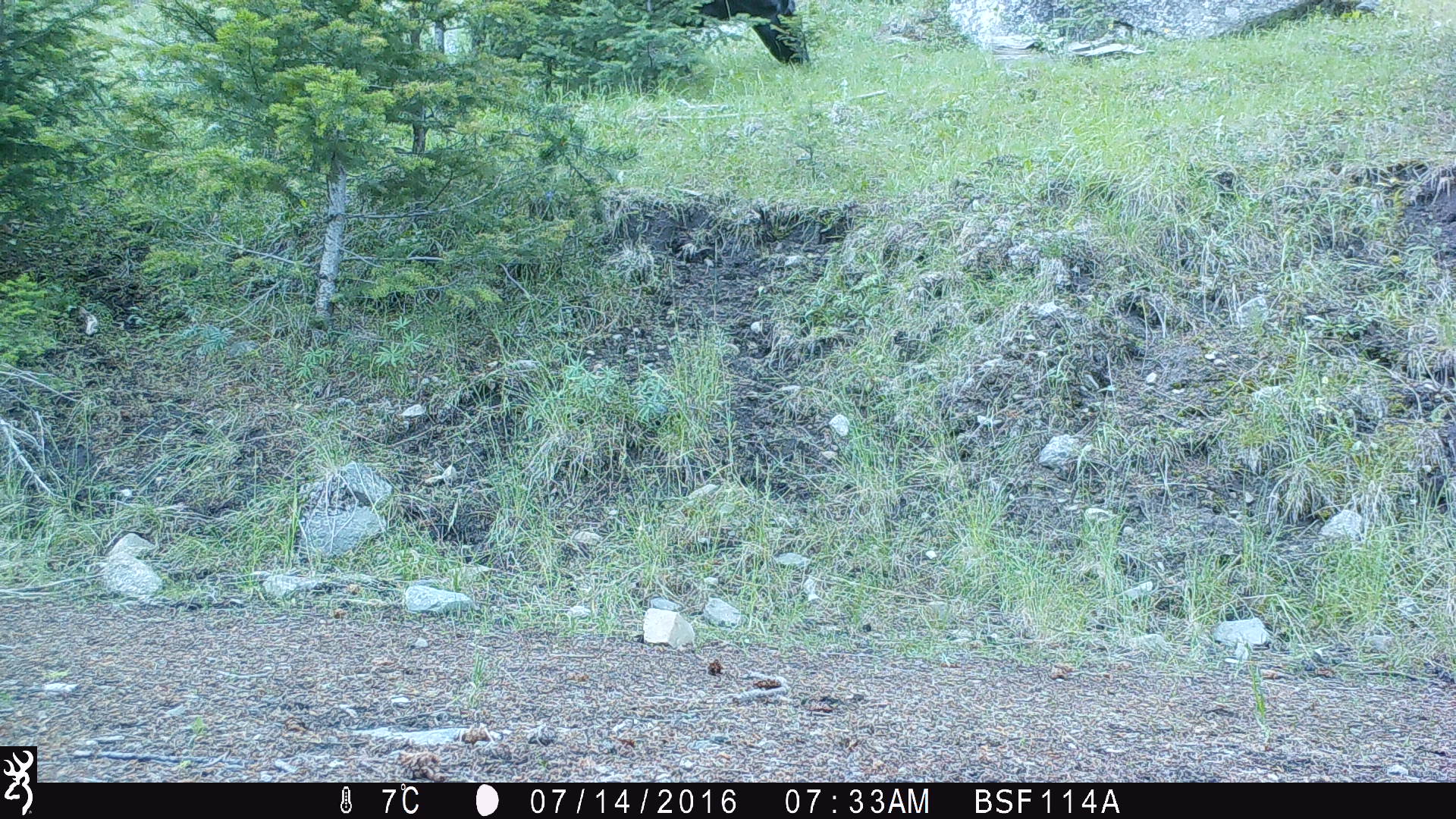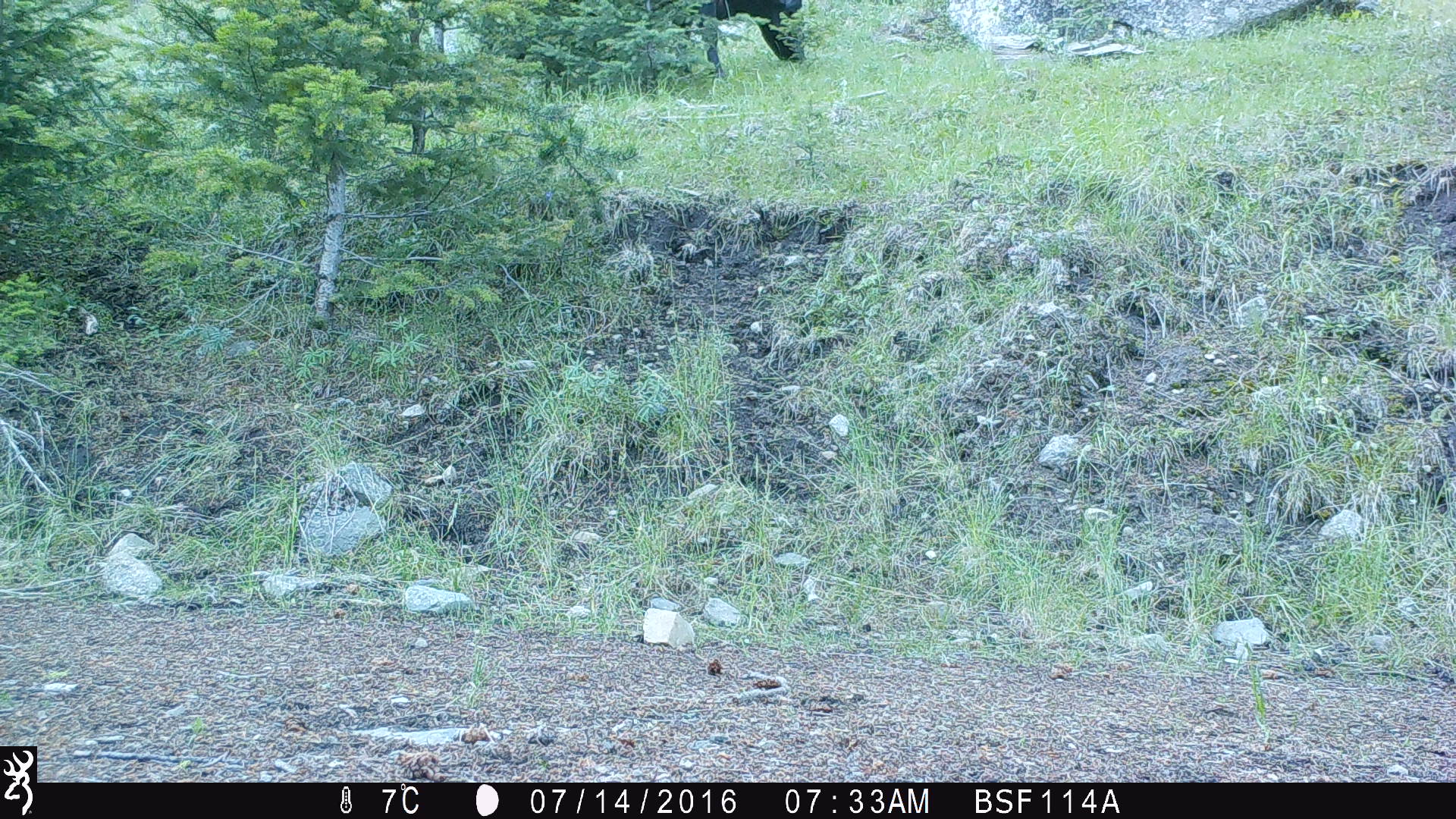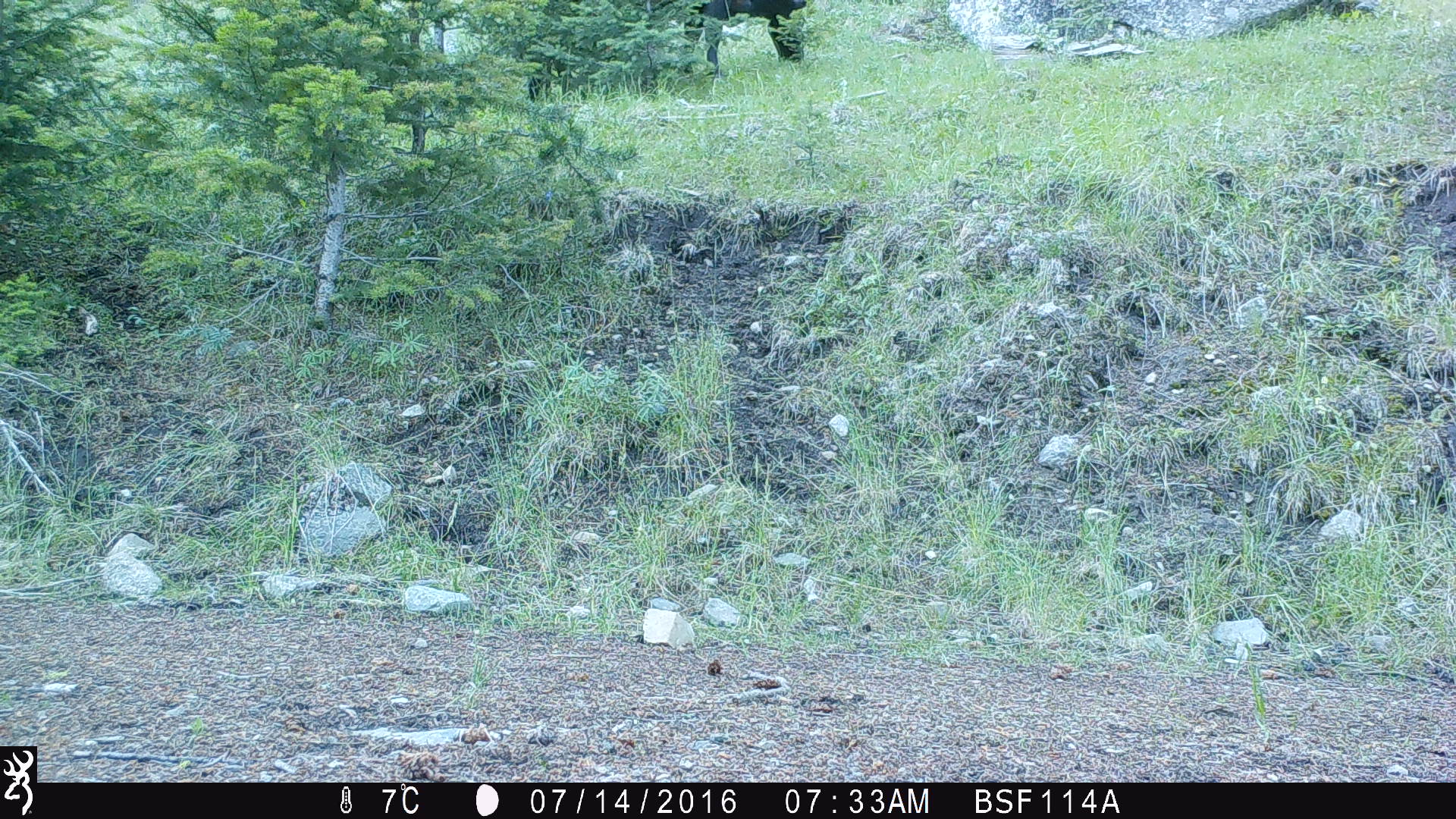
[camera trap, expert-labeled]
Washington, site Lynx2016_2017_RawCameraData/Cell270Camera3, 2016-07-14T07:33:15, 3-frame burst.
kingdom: Animalia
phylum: Chordata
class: Mammalia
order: Artiodactyla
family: Bovidae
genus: Bos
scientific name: Bos taurus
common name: domestic cattle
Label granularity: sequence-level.